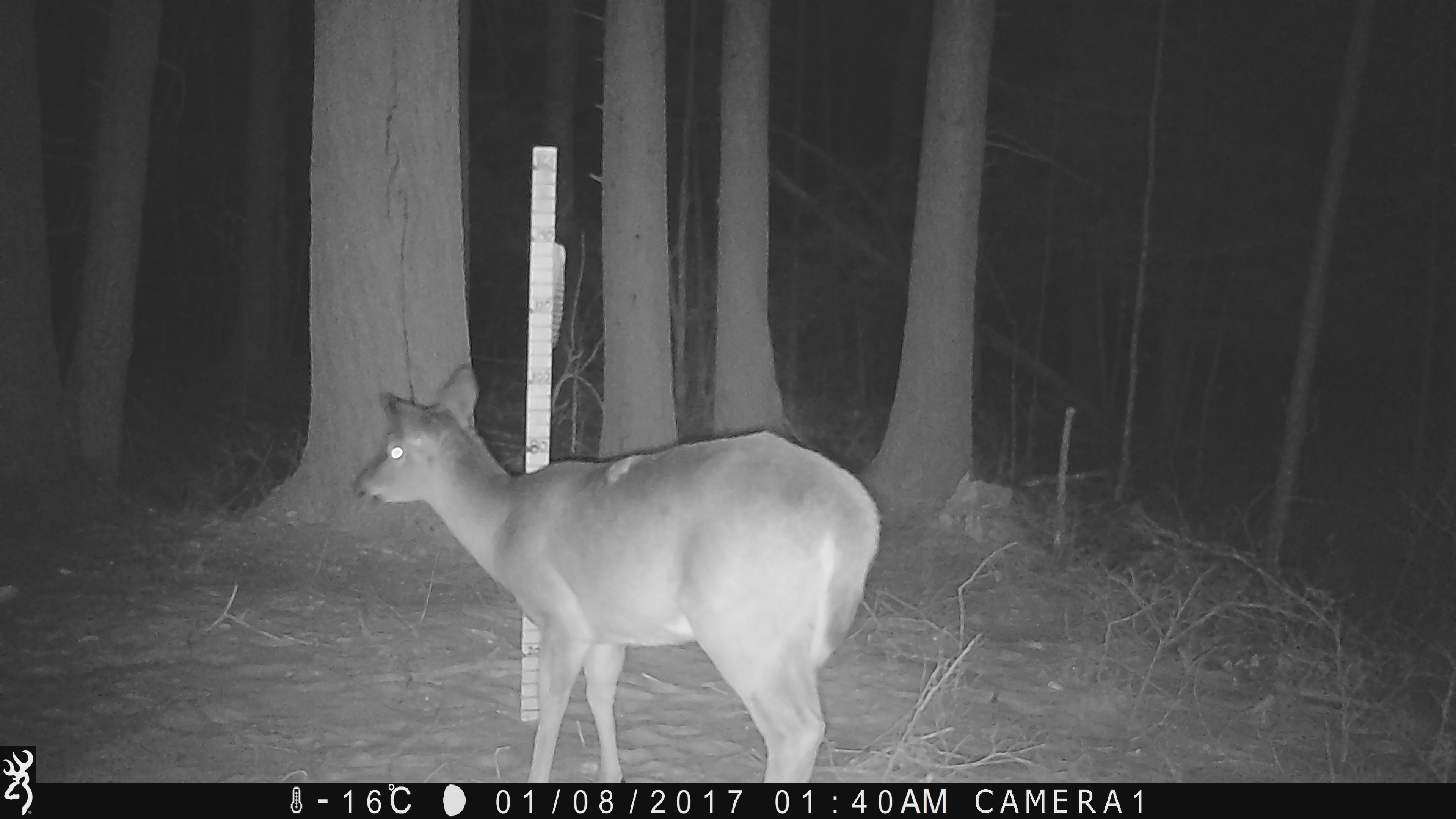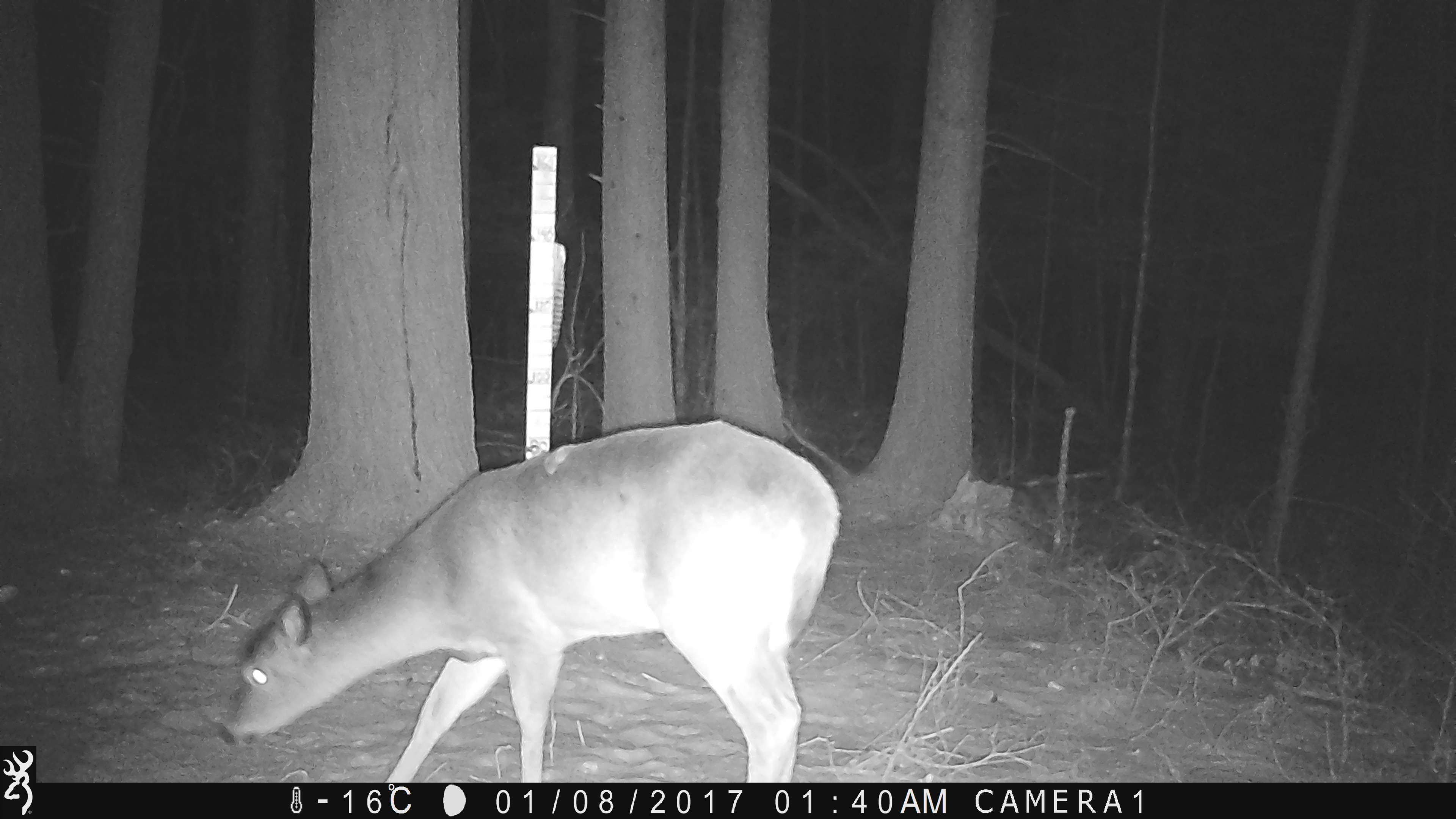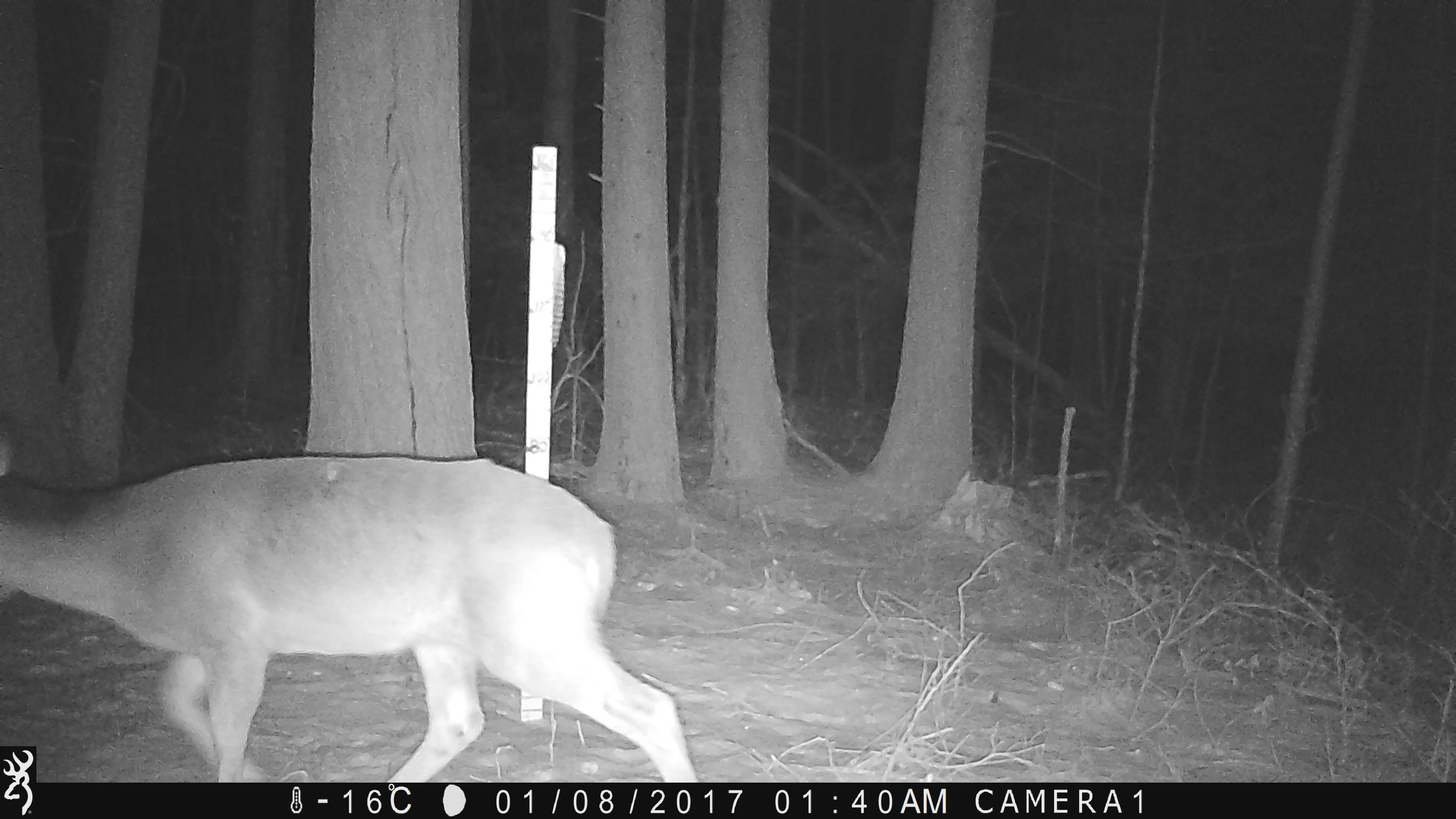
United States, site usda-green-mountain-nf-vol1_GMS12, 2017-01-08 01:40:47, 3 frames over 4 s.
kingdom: Animalia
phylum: Chordata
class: Mammalia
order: Artiodactyla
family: Cervidae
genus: Odocoileus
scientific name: Odocoileus virginianus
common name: white-tailed deer